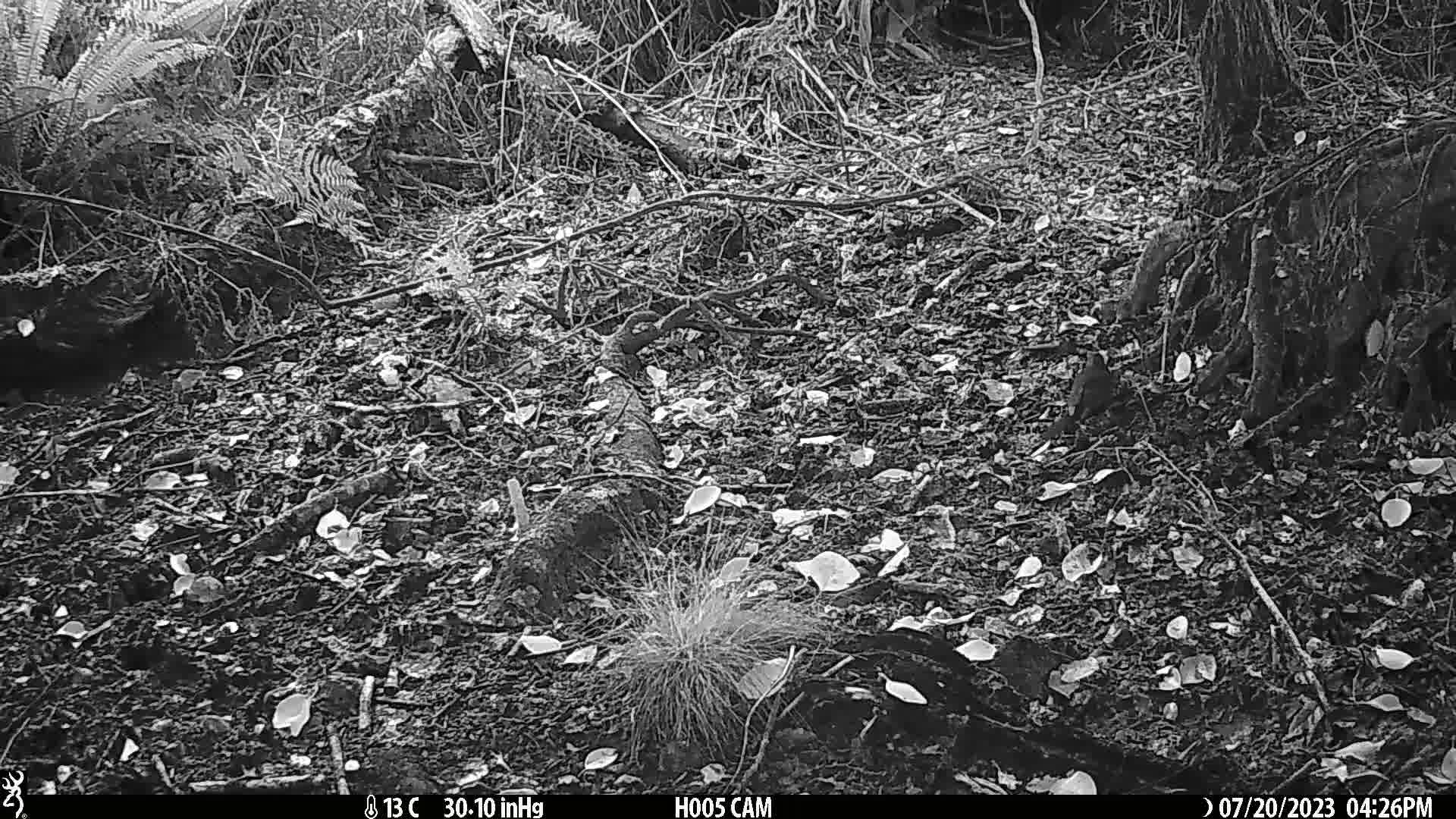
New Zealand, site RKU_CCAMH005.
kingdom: Animalia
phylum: Chordata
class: Aves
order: Passeriformes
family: Turdidae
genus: Turdus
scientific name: Turdus merula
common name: eurasian blackbird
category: blackbird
Blackbird (eurasian blackbird) (Turdus merula).